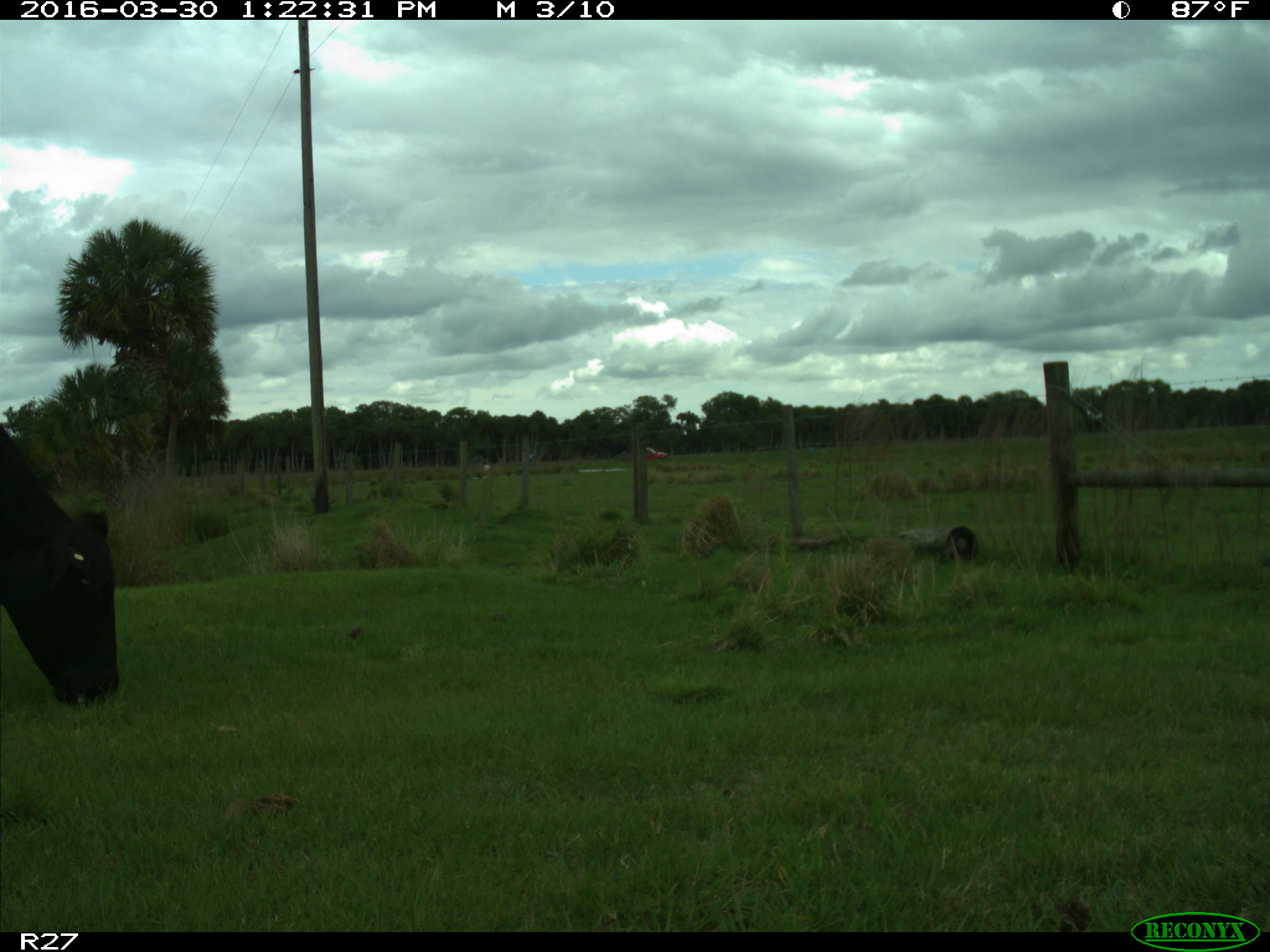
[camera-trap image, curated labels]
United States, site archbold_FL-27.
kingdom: Animalia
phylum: Chordata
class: Mammalia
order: Artiodactyla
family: Bovidae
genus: Bos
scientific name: Bos taurus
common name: domestic cow